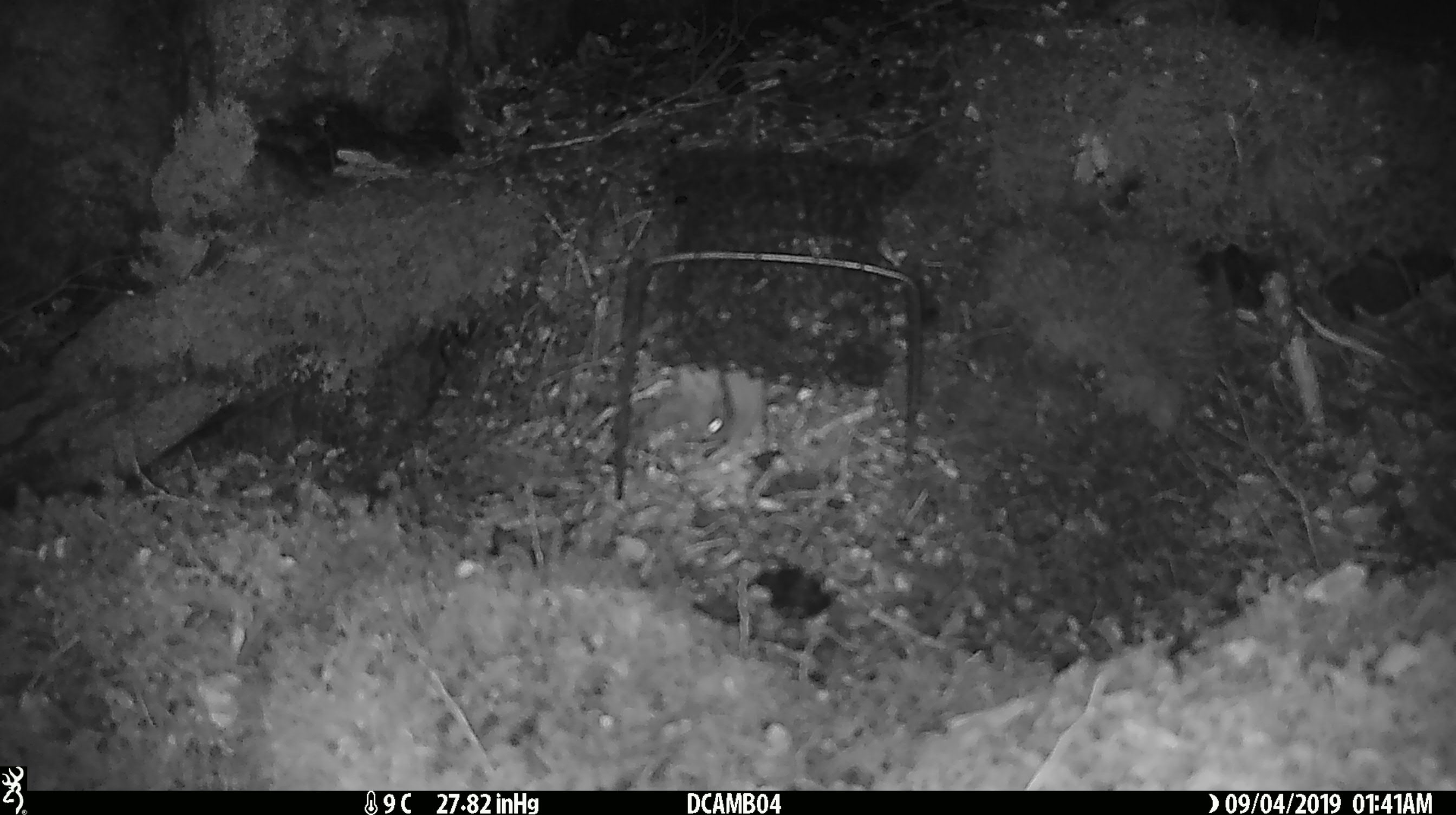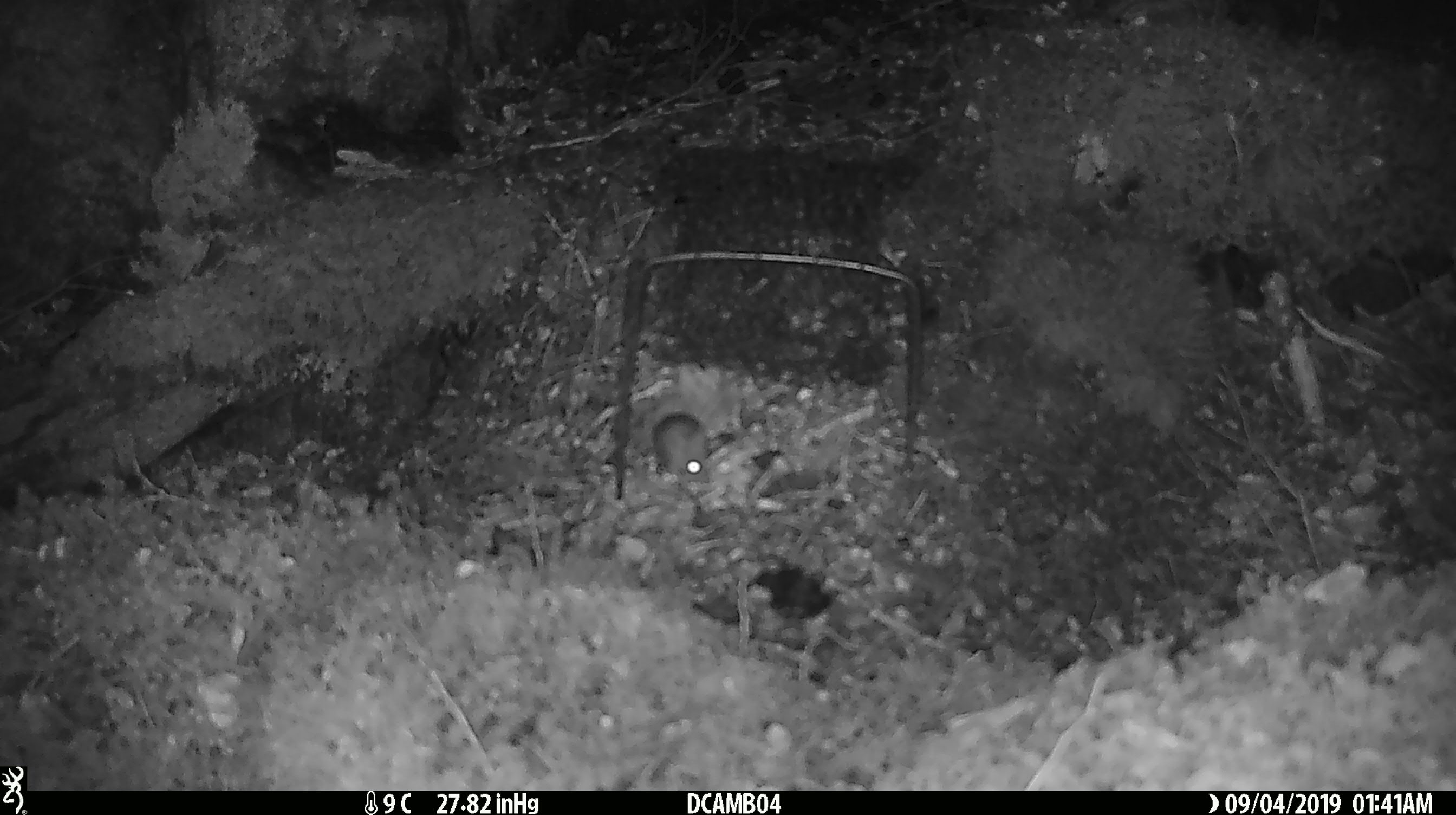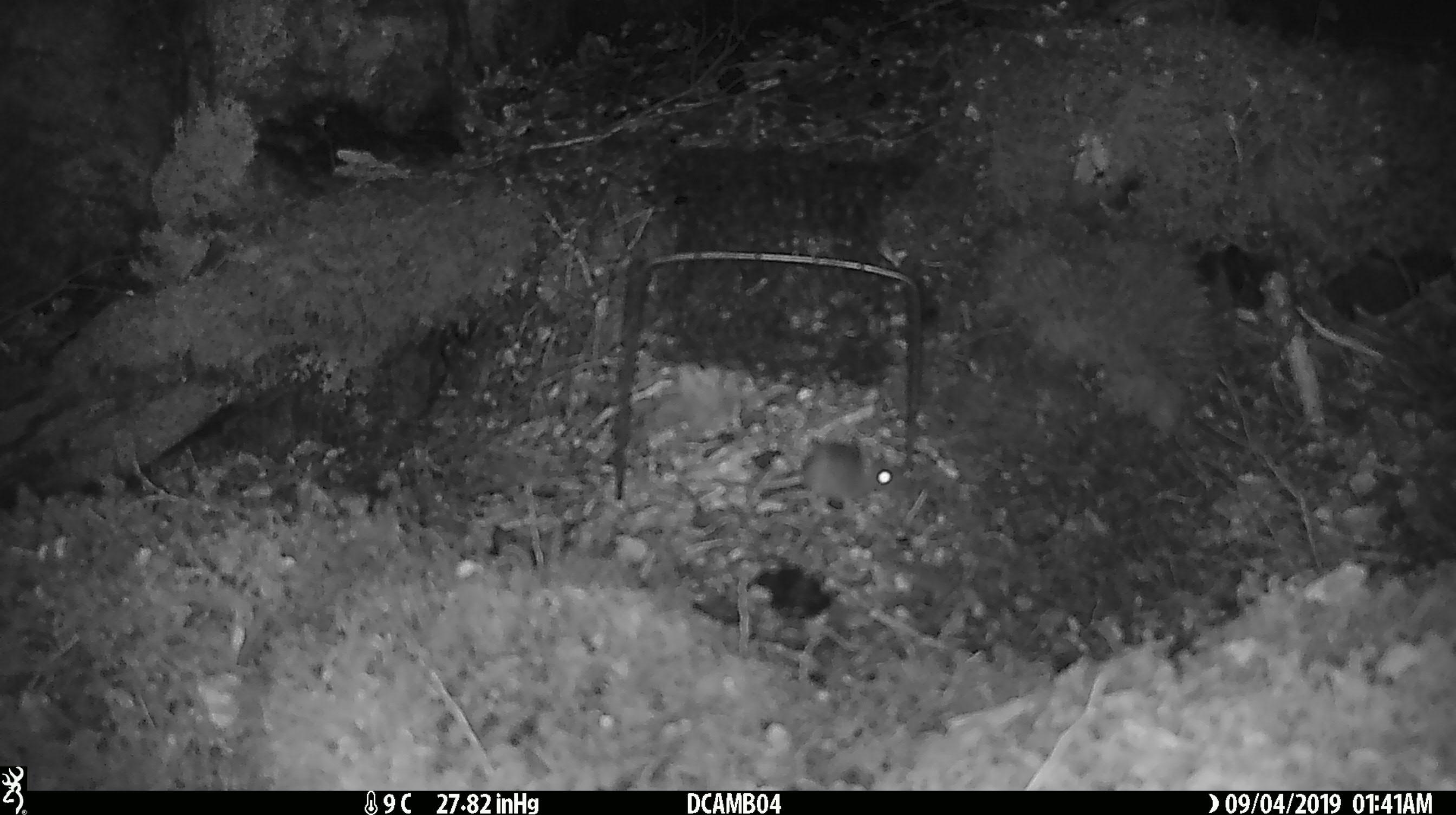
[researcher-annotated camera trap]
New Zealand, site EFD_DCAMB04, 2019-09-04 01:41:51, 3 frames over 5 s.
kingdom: Animalia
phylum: Chordata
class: Mammalia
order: Rodentia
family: Muridae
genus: Mus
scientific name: Mus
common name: mouse